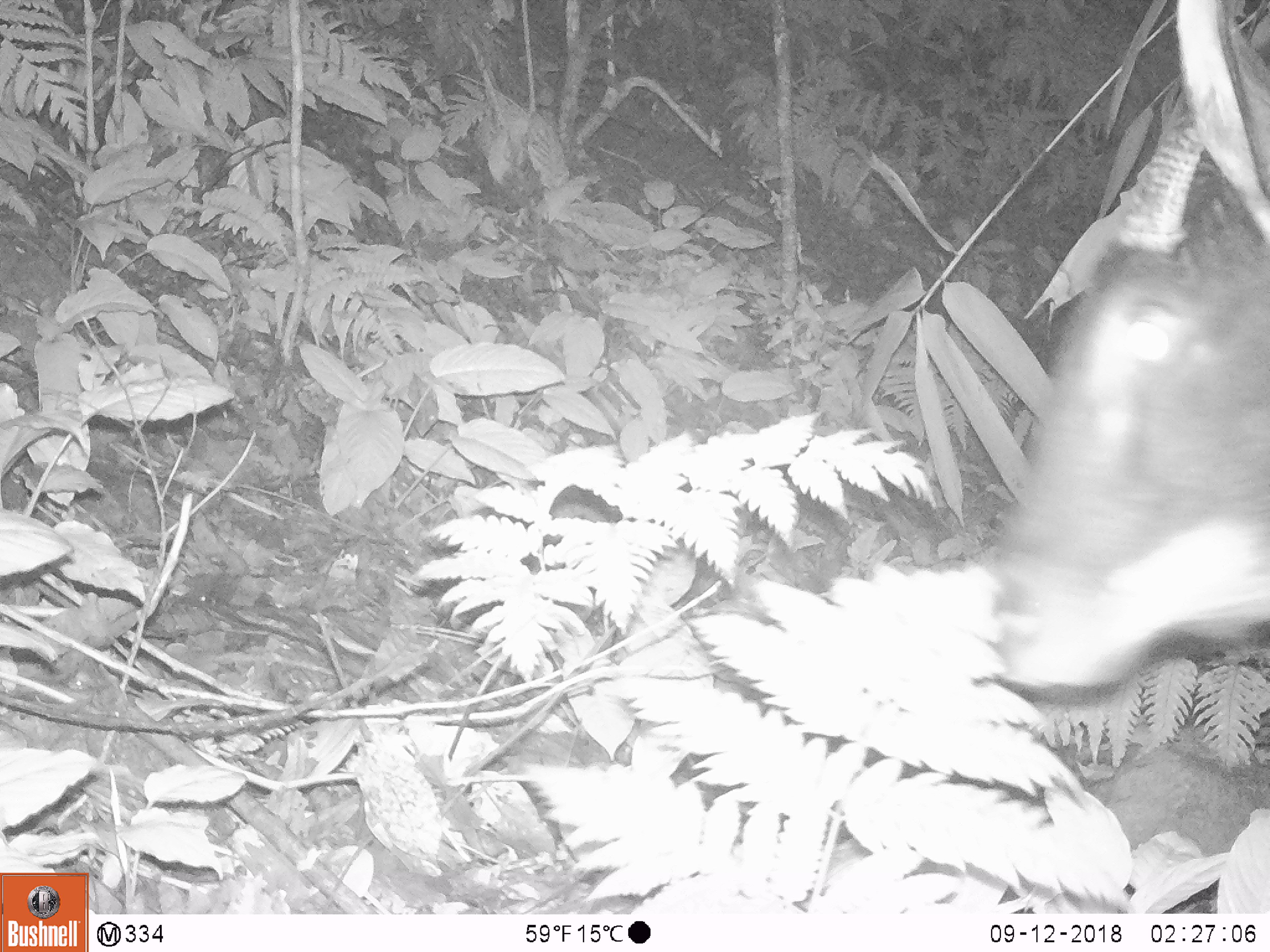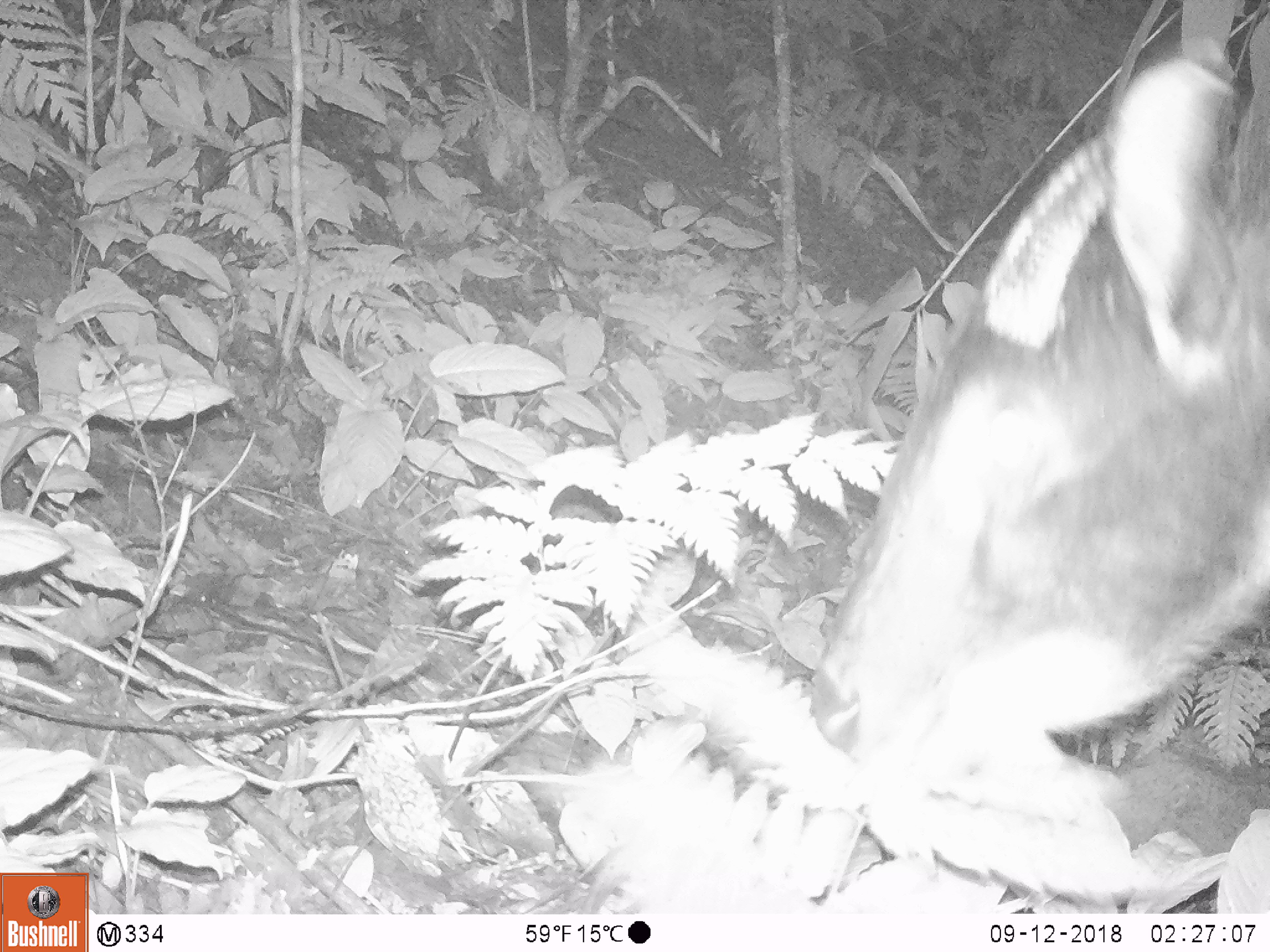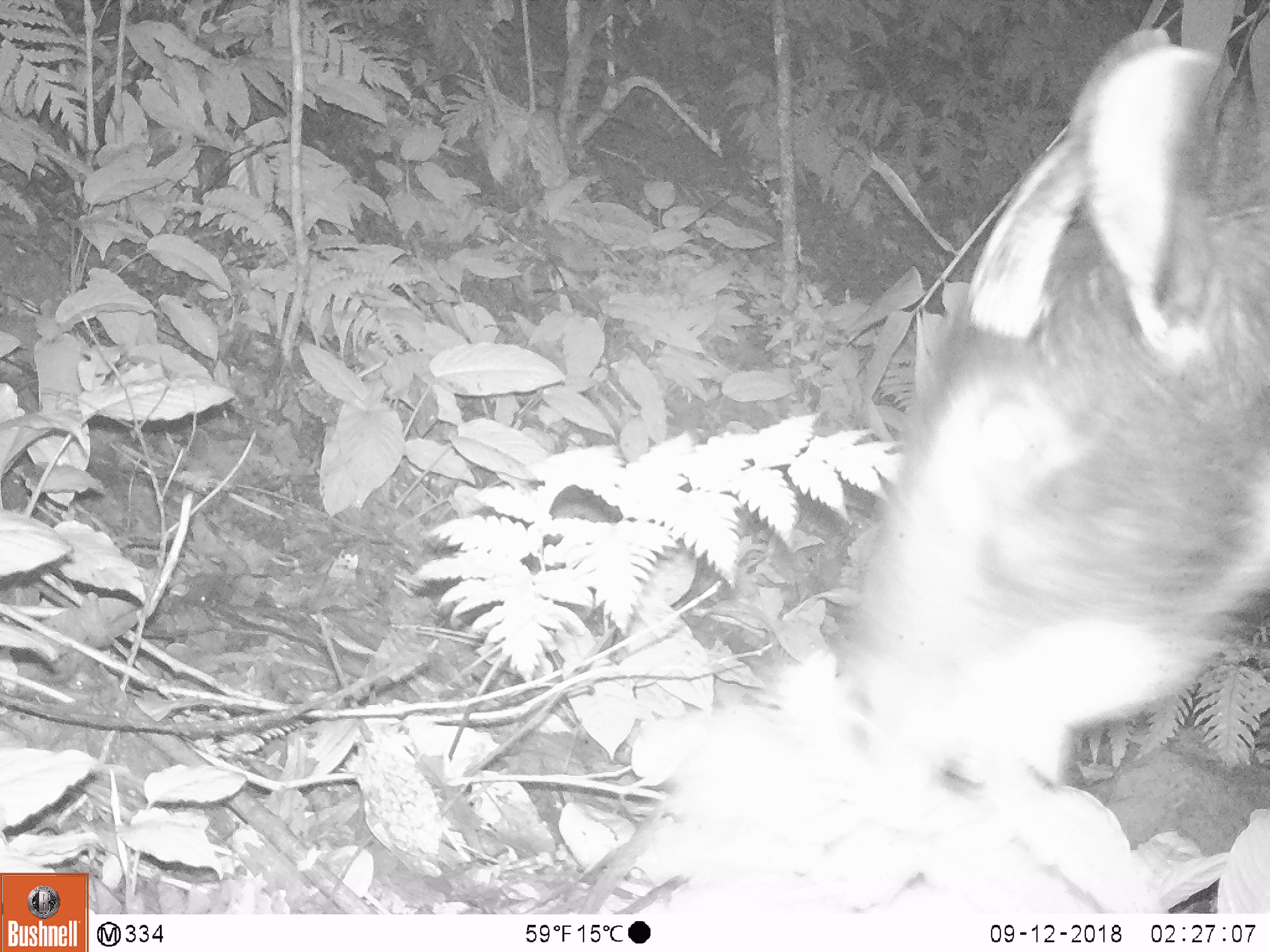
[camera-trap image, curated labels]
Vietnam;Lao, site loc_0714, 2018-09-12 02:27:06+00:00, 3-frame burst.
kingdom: Animalia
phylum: Chordata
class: Mammalia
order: Artiodactyla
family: Bovidae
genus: Capricornis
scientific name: Capricornis sumatraensis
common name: chinese serow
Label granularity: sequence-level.